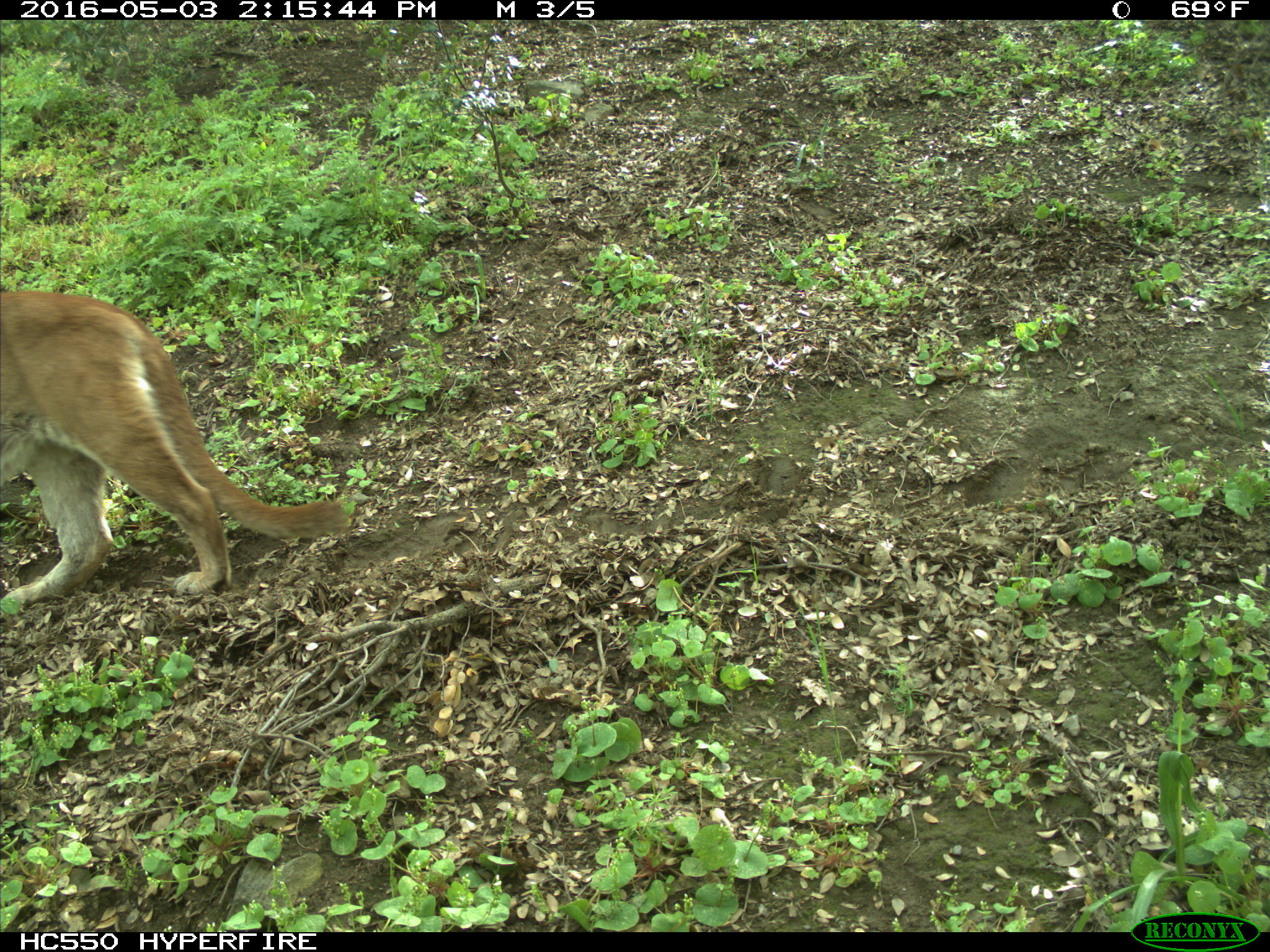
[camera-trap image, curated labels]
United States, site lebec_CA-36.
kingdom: Animalia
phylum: Chordata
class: Mammalia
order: Carnivora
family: Felidae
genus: Puma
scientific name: Puma concolor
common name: mountain lion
Puma concolor (mountain lion).